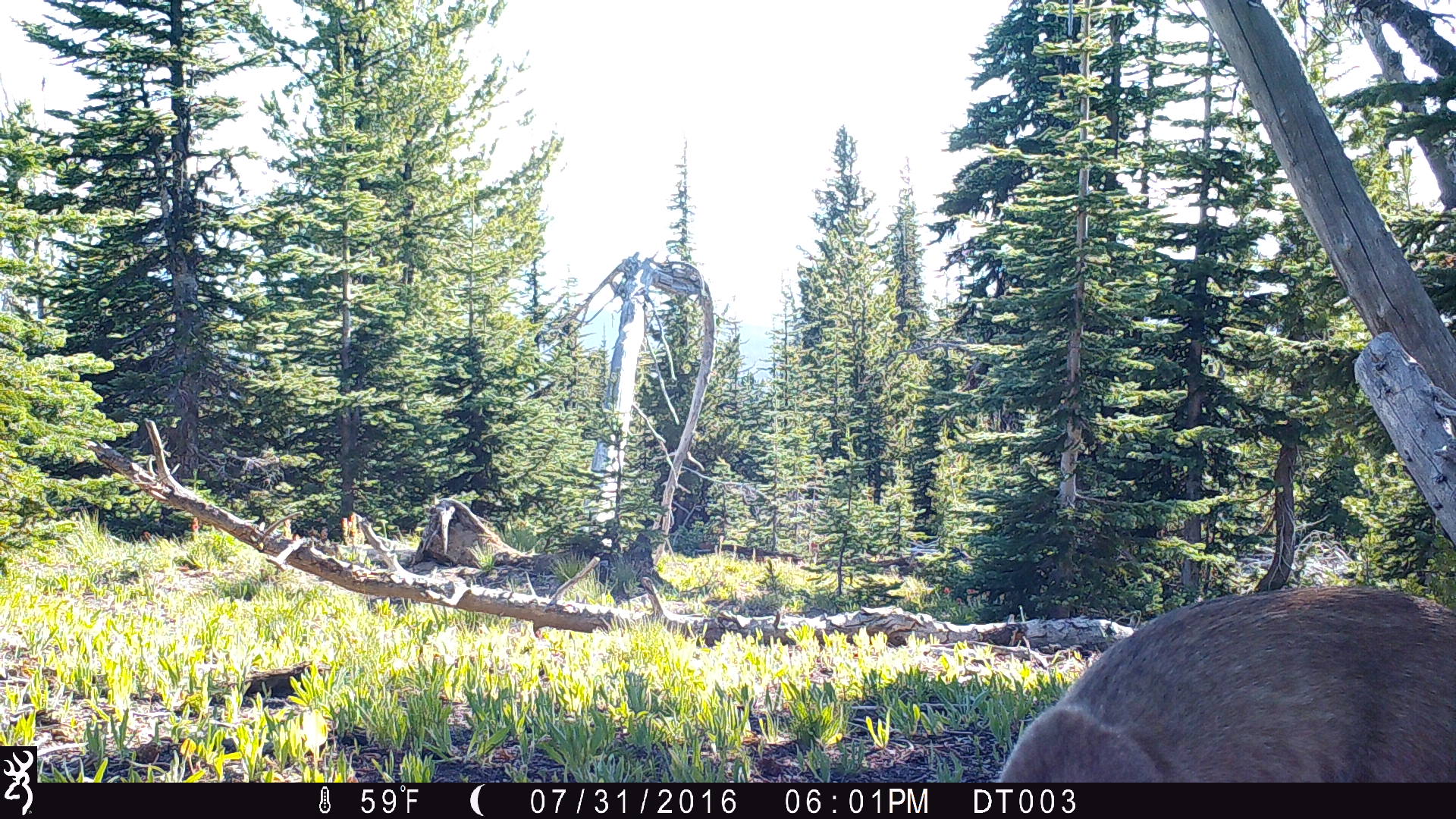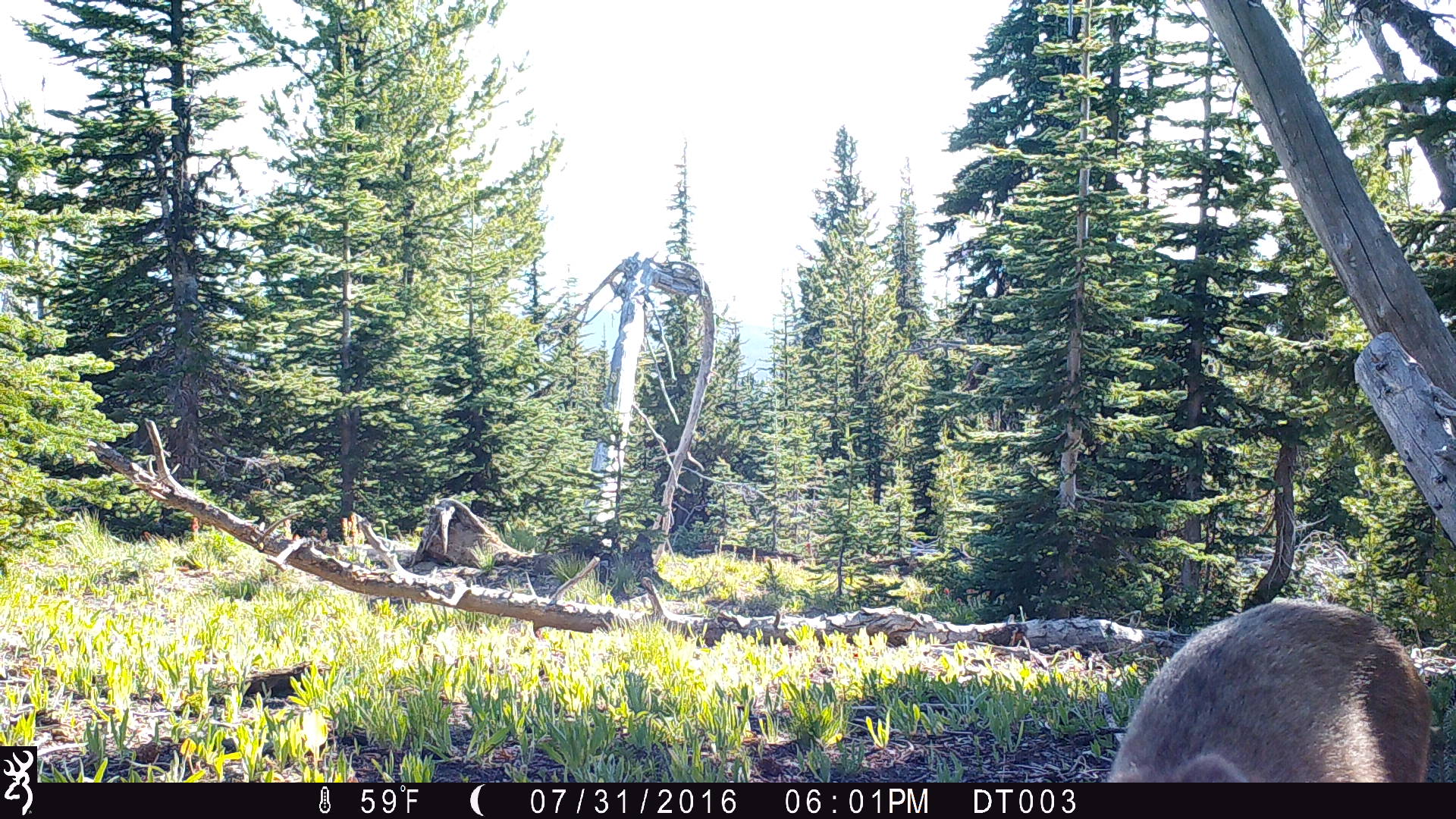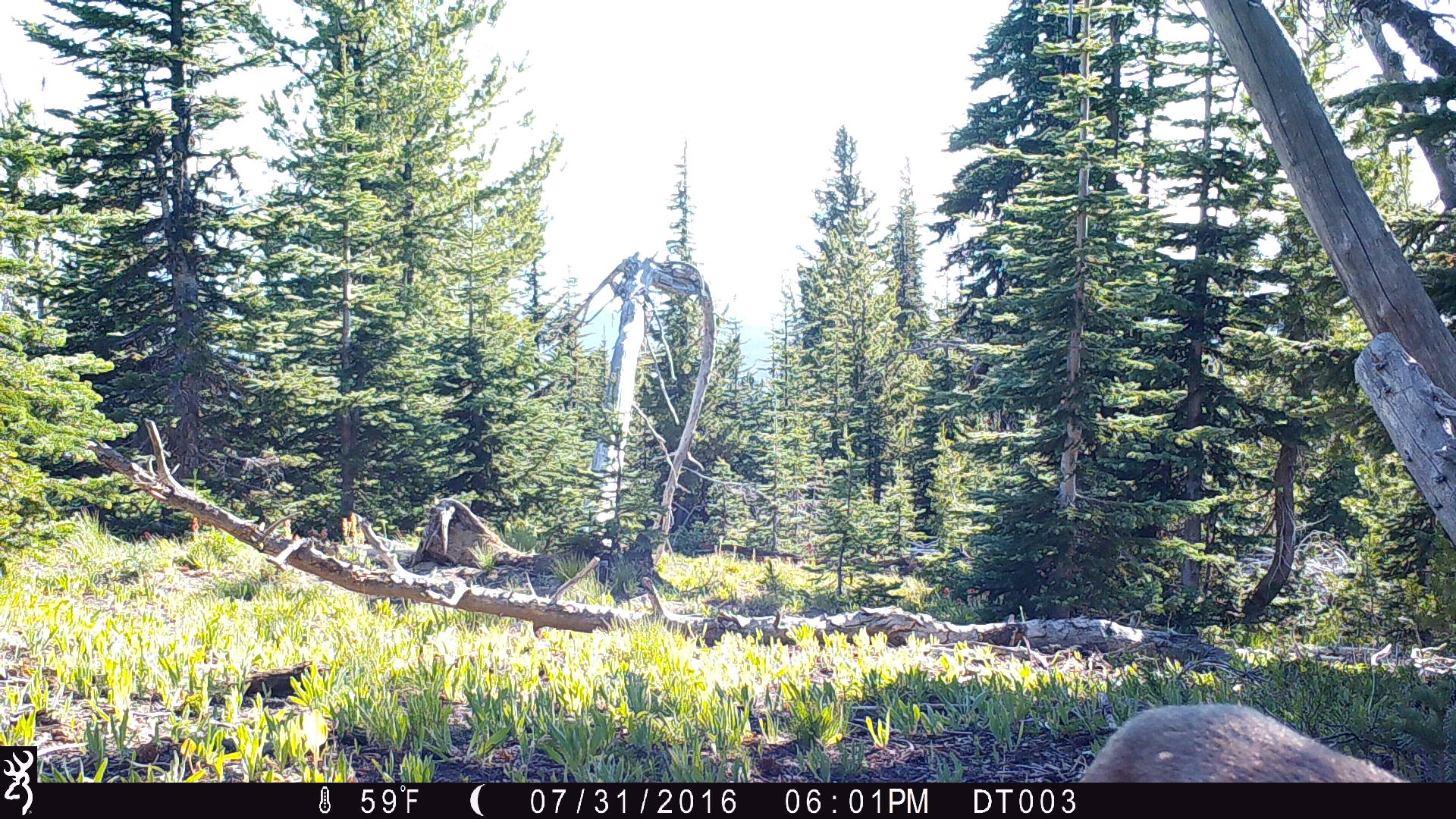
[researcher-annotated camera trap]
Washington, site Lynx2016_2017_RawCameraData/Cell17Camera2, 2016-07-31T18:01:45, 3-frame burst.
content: unidentified animal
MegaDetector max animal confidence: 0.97